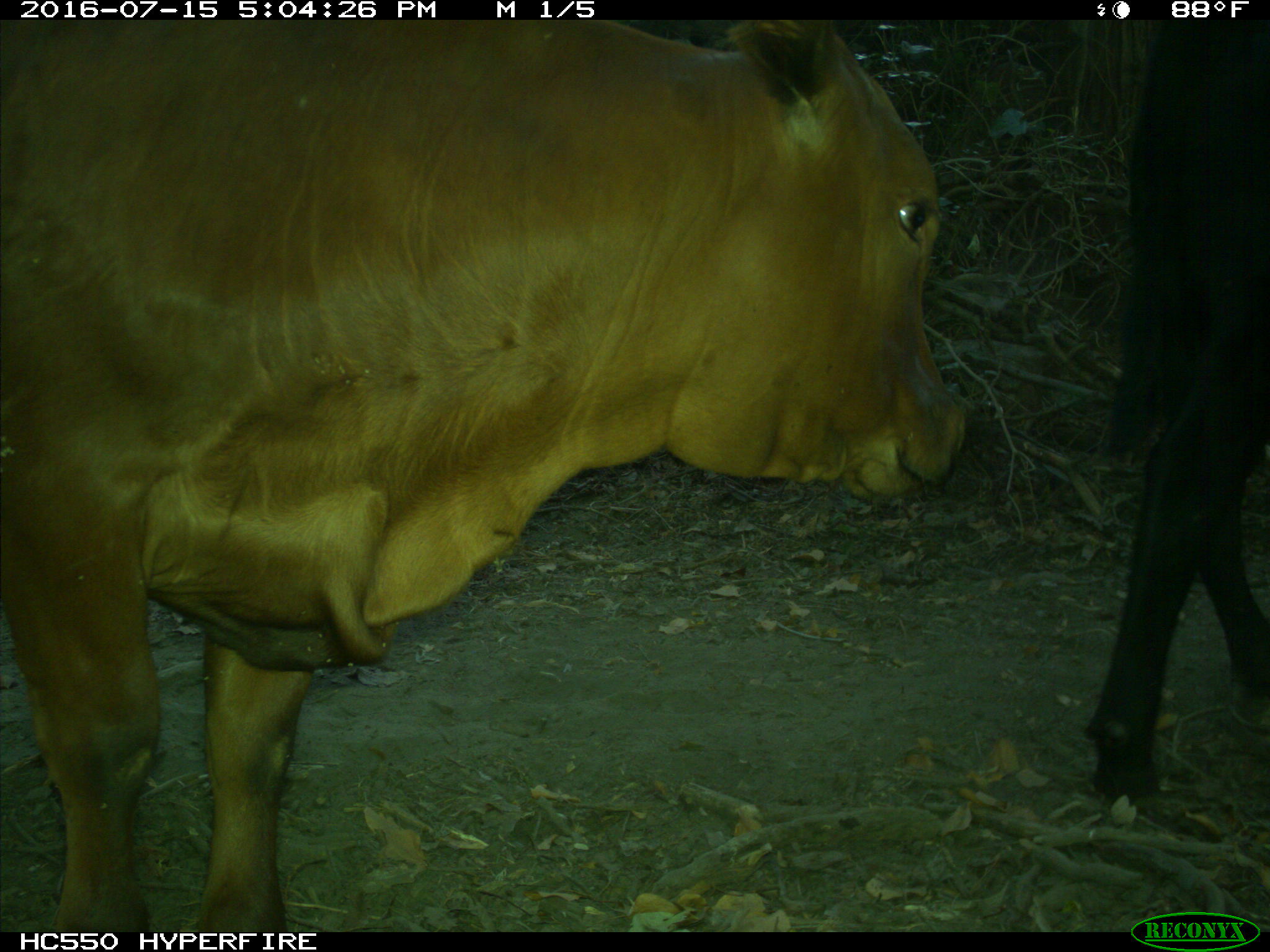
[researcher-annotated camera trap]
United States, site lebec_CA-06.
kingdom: Animalia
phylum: Chordata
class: Mammalia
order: Artiodactyla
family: Bovidae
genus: Bos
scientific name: Bos taurus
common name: domestic cow